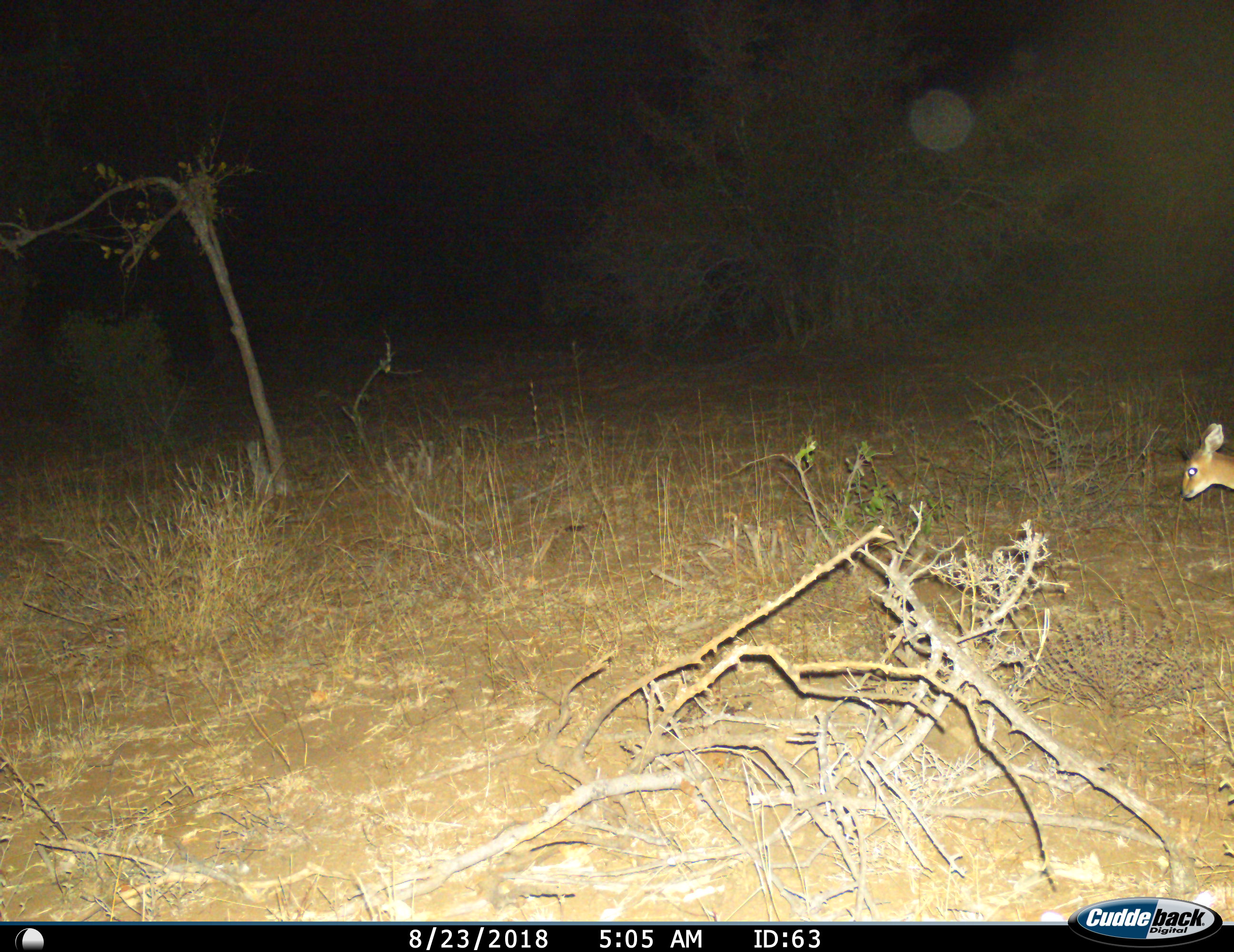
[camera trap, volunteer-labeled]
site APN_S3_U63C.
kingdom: Animalia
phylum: Chordata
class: Mammalia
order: Artiodactyla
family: Bovidae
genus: Raphicerus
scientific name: Raphicerus campestris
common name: steenbok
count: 1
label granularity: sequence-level